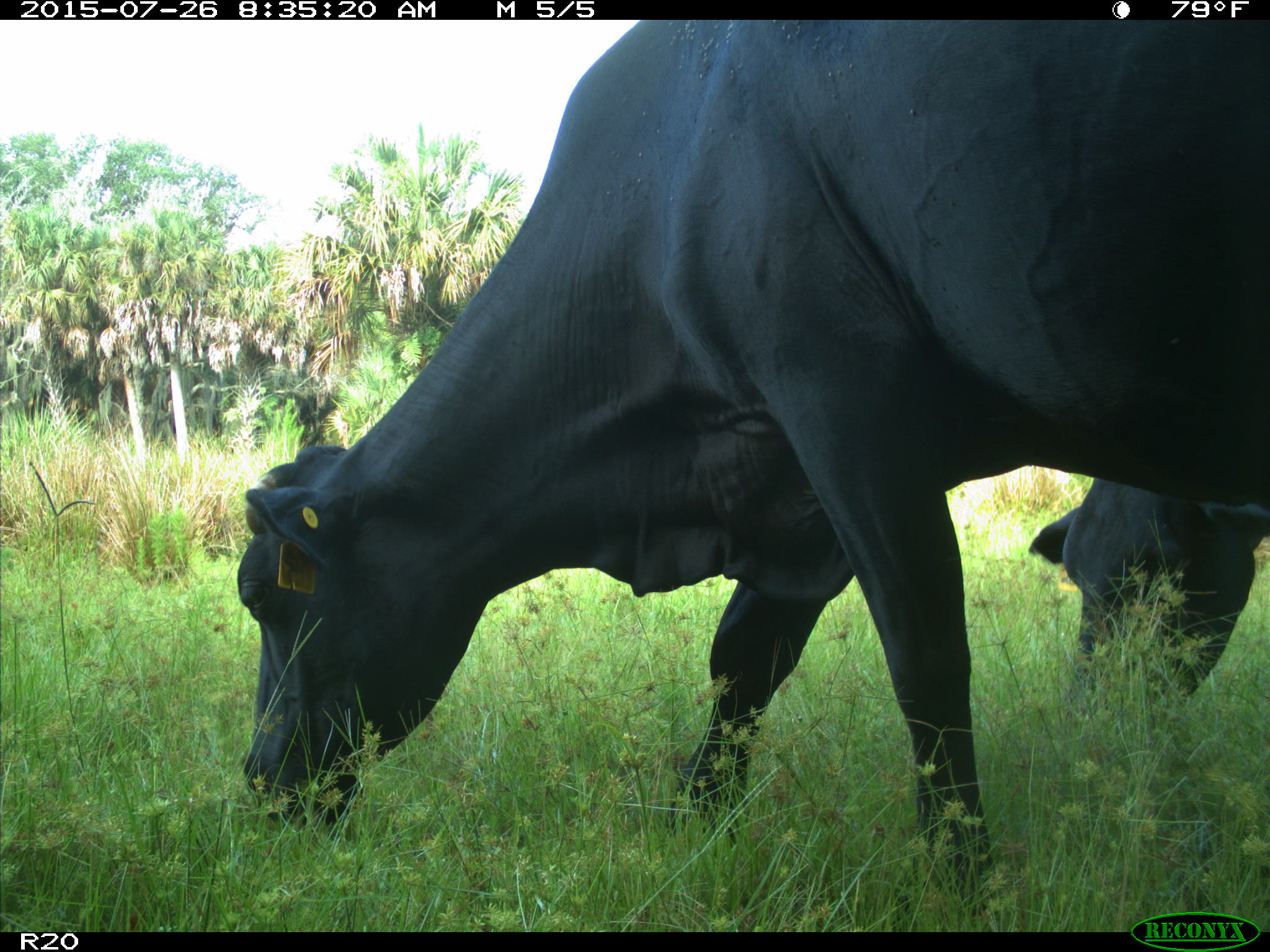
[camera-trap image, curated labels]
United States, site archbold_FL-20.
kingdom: Animalia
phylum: Chordata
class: Mammalia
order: Artiodactyla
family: Bovidae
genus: Bos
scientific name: Bos taurus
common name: domestic cow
Bos taurus (domestic cow).